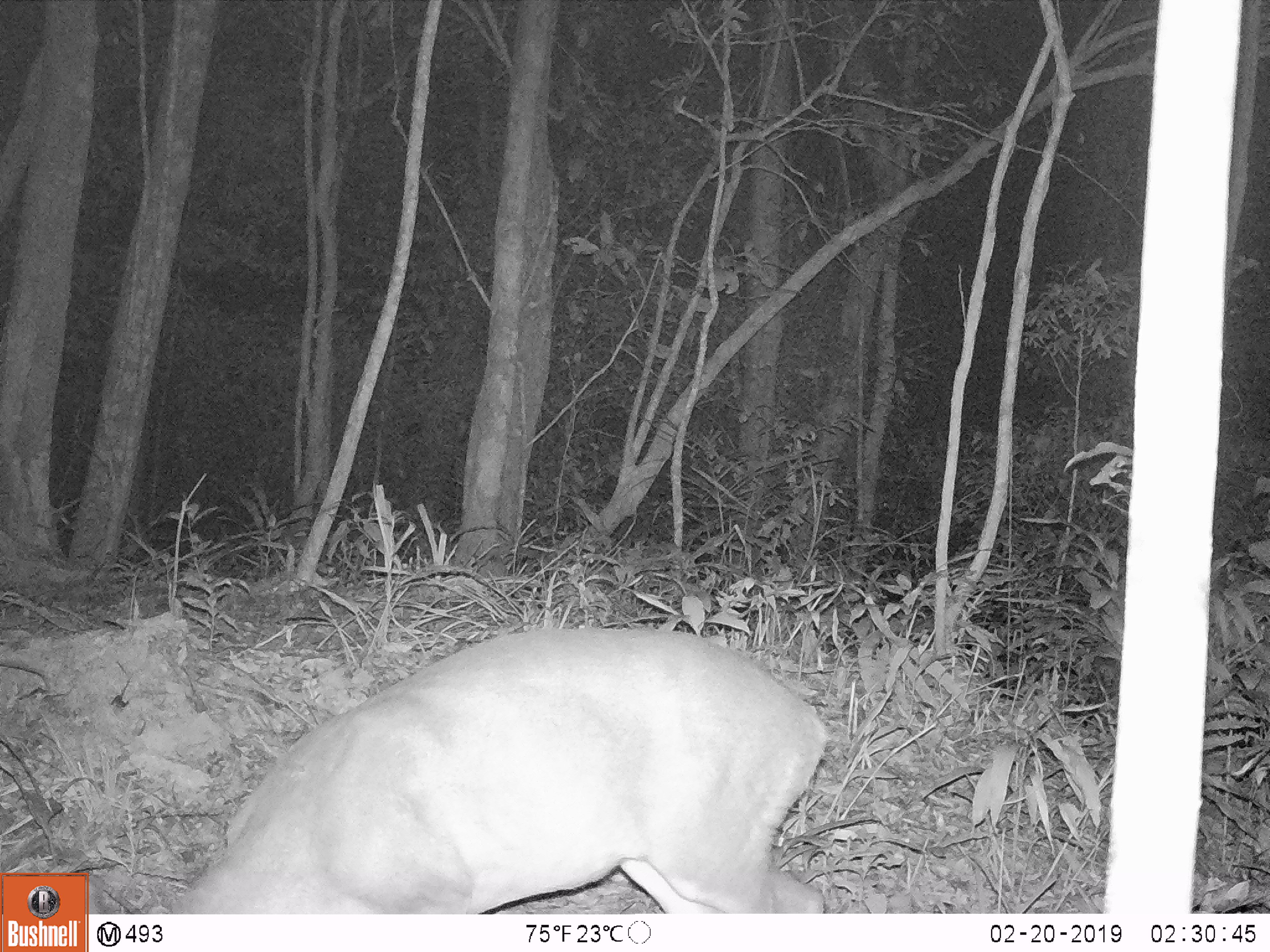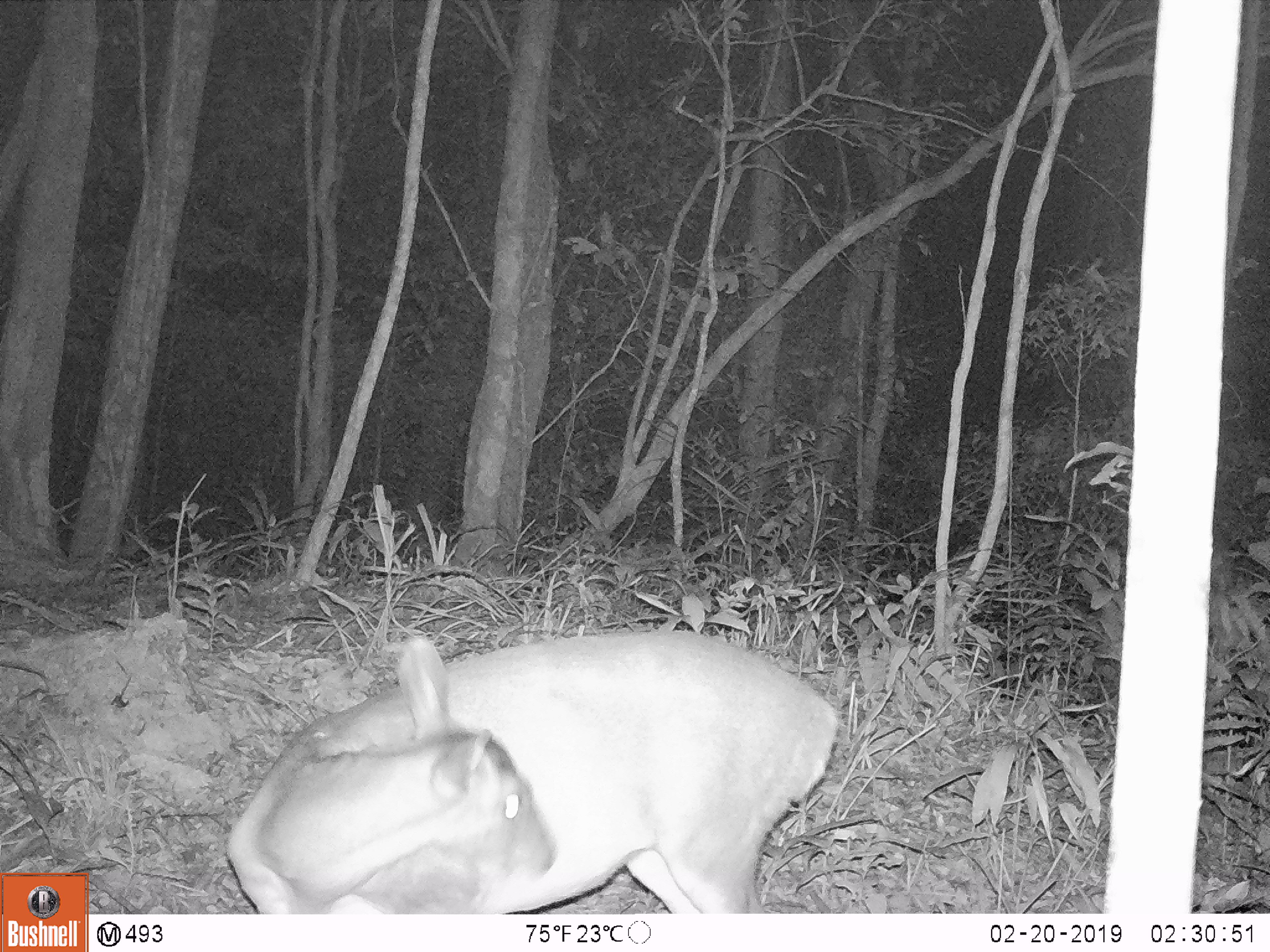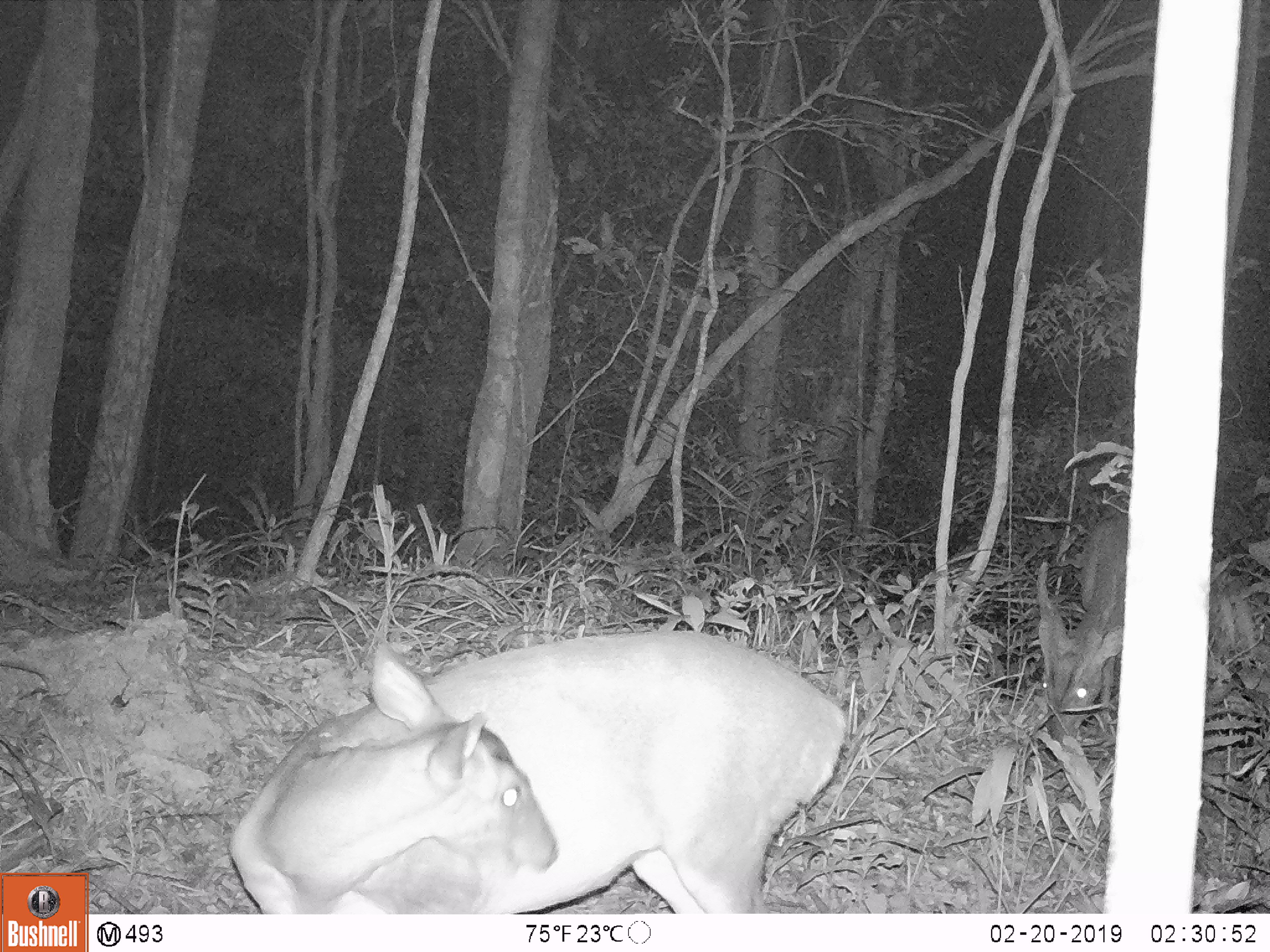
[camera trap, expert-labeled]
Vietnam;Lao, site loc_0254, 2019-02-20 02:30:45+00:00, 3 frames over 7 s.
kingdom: Animalia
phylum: Chordata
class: Mammalia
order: Artiodactyla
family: Cervidae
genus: Muntiacus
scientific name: Muntiacus vuquangensis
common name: large-antlered muntjac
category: large antlered muntjac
Large antlered muntjac (large-antlered muntjac) (Muntiacus vuquangensis). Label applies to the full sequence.